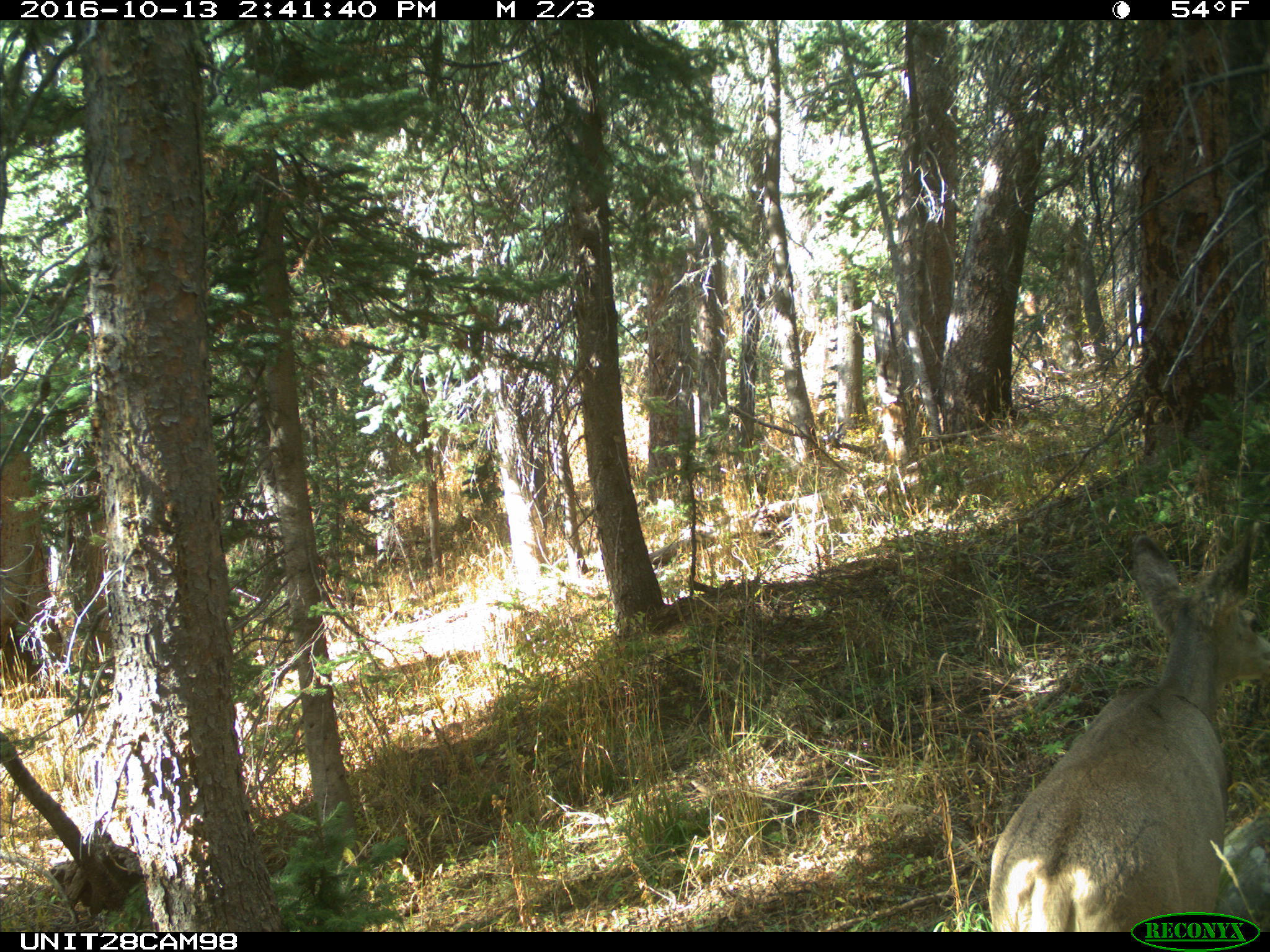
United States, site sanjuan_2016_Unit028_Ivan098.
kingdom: Animalia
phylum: Chordata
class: Mammalia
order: Artiodactyla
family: Cervidae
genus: Odocoileus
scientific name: Odocoileus hemionus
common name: mule deer